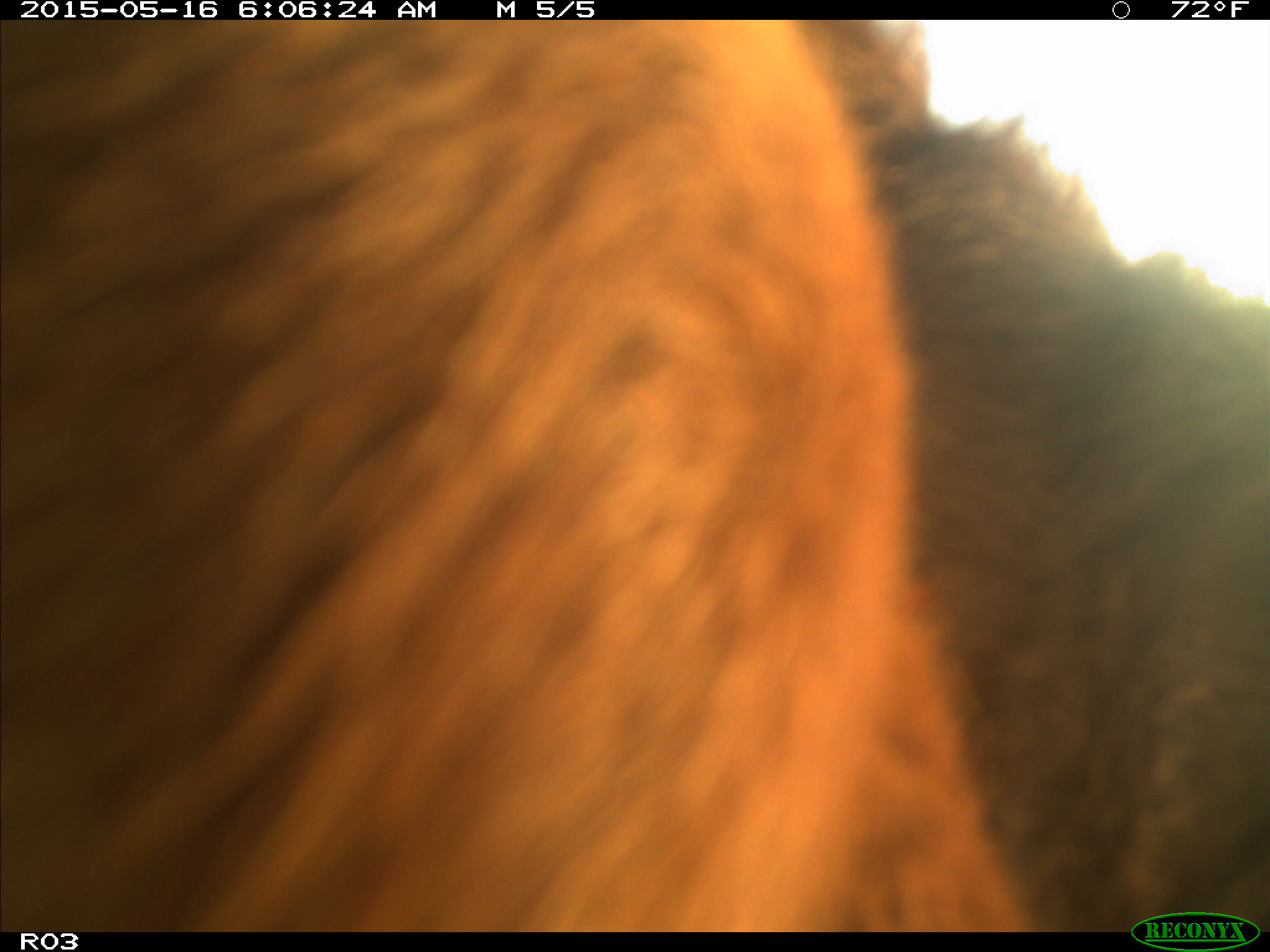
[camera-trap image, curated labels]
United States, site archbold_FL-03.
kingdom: Animalia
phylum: Chordata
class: Mammalia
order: Artiodactyla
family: Bovidae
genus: Bos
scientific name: Bos taurus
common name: domestic cow